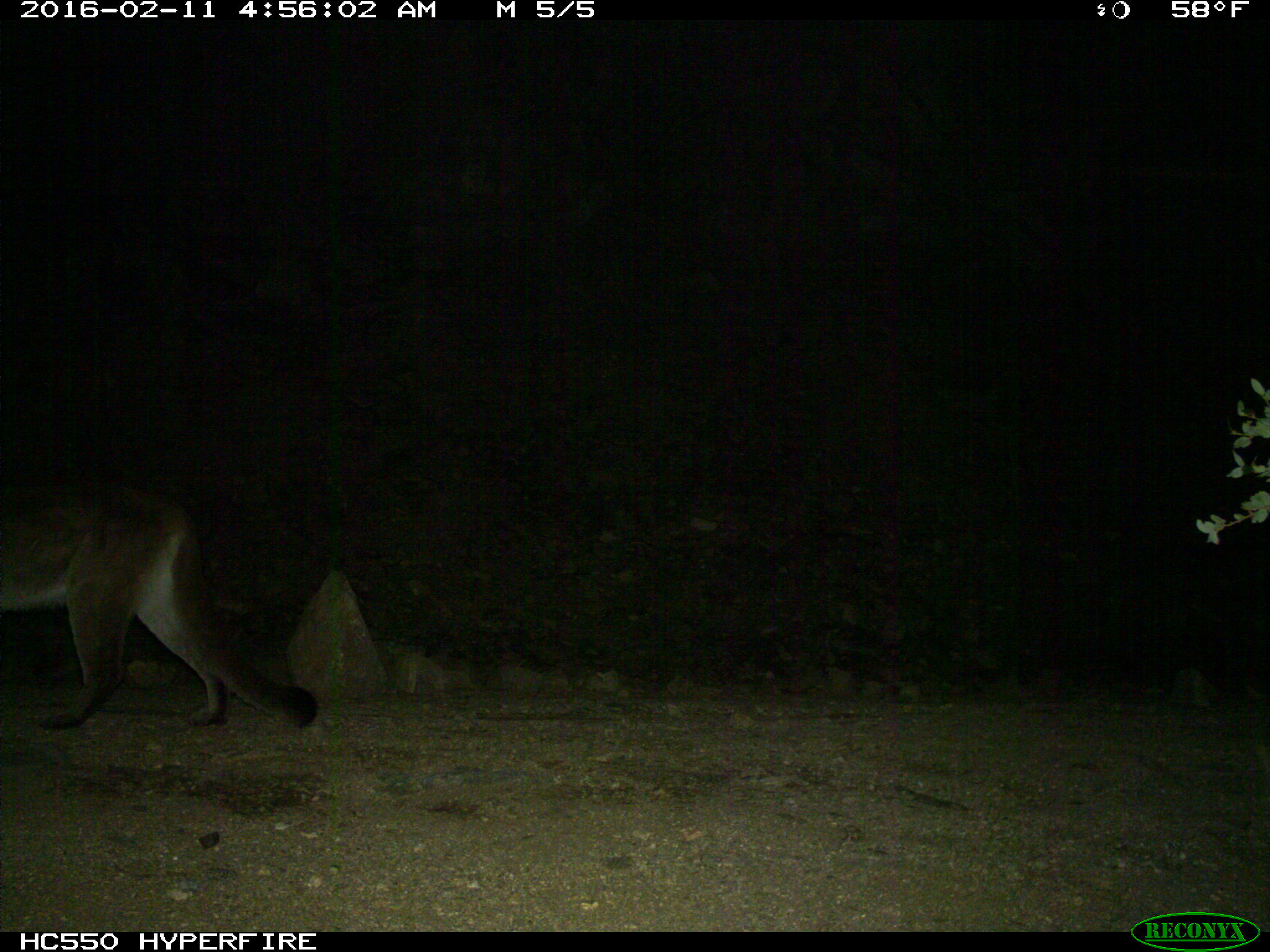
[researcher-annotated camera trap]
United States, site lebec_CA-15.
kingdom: Animalia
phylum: Chordata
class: Mammalia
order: Carnivora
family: Felidae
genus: Puma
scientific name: Puma concolor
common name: mountain lion